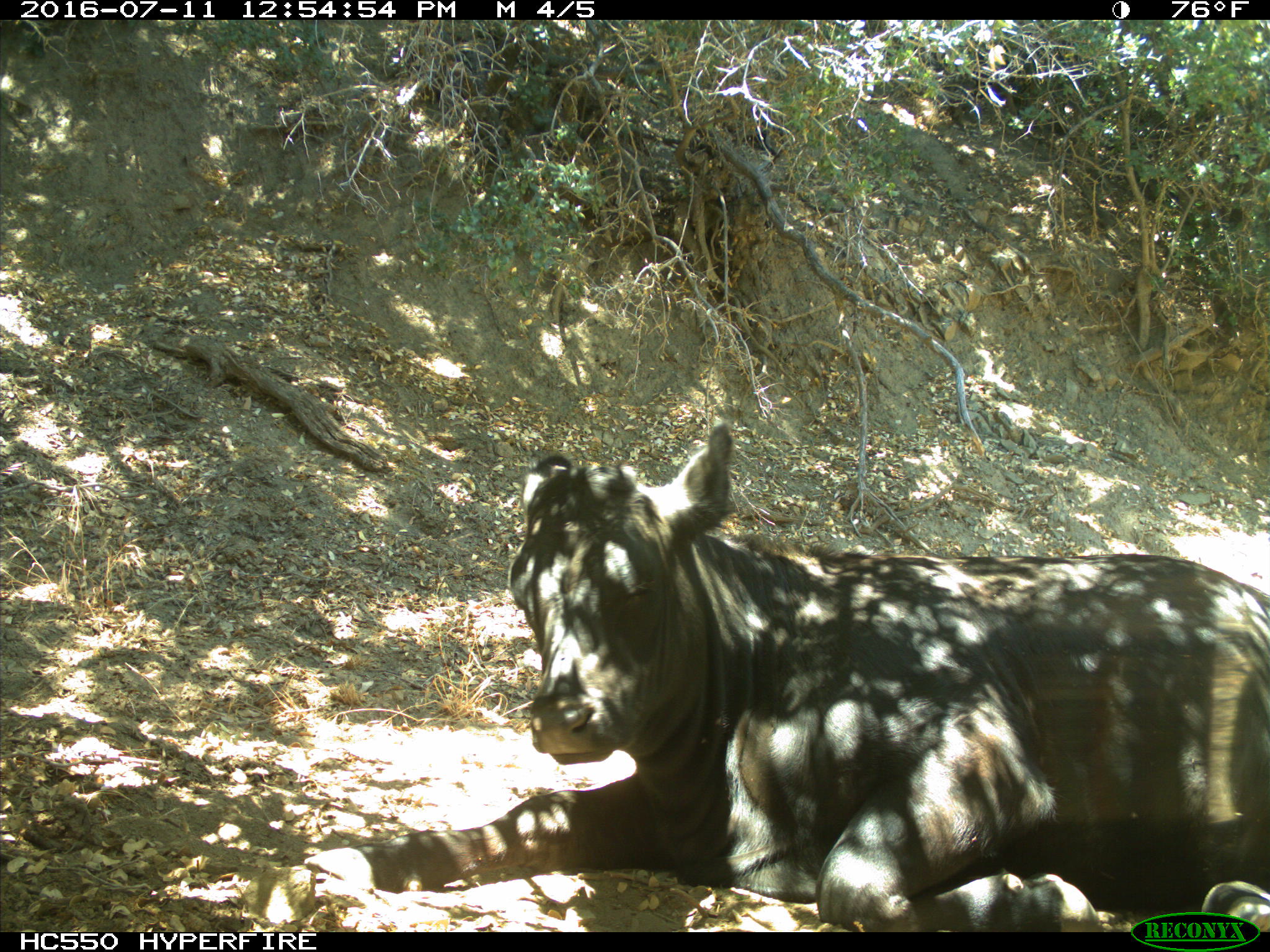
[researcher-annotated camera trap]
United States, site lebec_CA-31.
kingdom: Animalia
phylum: Chordata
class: Mammalia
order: Artiodactyla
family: Bovidae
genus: Bos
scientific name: Bos taurus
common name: domestic cow